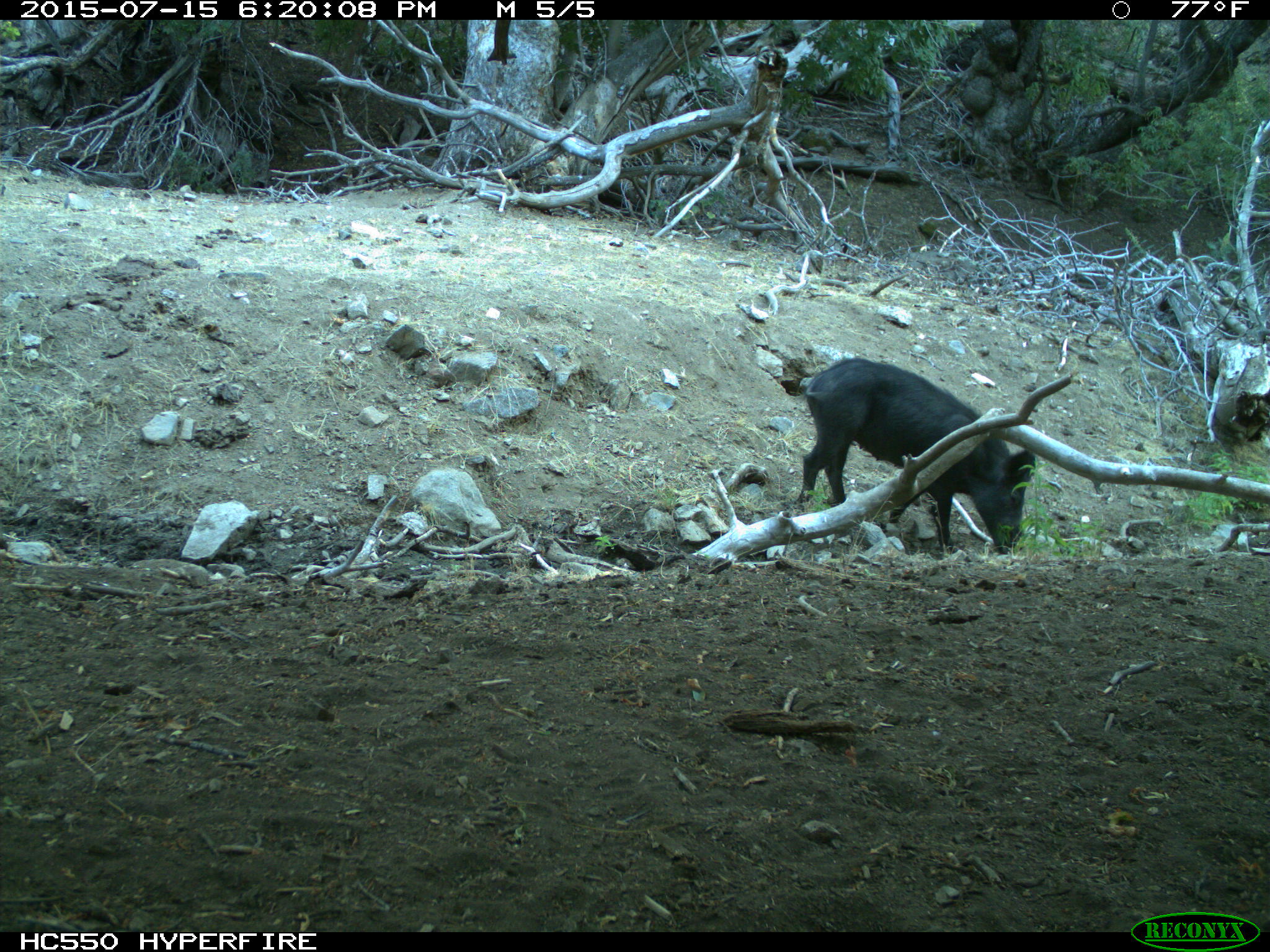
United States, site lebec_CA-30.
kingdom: Animalia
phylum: Chordata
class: Mammalia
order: Artiodactyla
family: Suidae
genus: Sus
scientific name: Sus scrofa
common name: wild boar